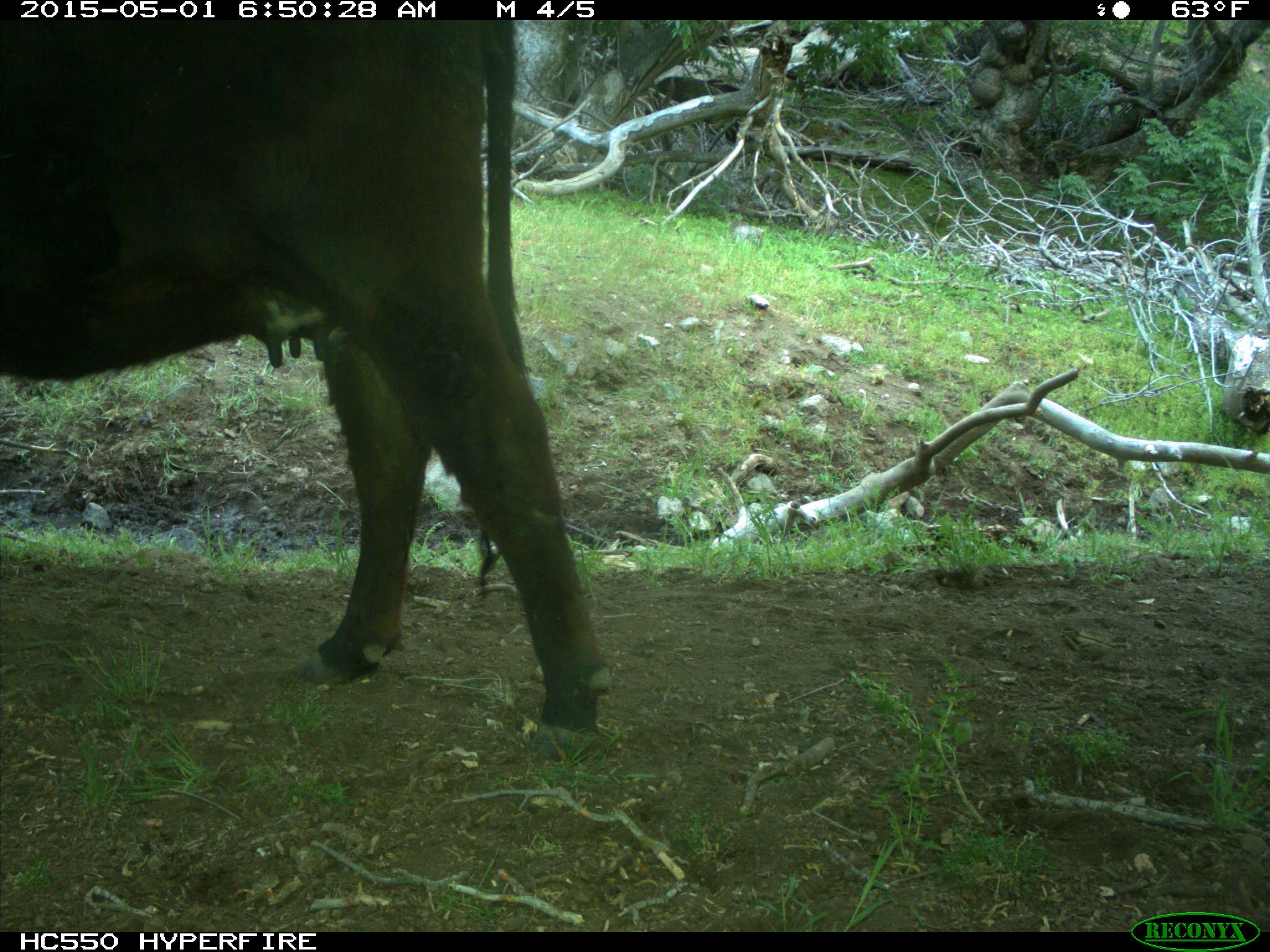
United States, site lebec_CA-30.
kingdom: Animalia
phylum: Chordata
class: Mammalia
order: Artiodactyla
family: Bovidae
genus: Bos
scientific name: Bos taurus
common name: domestic cow